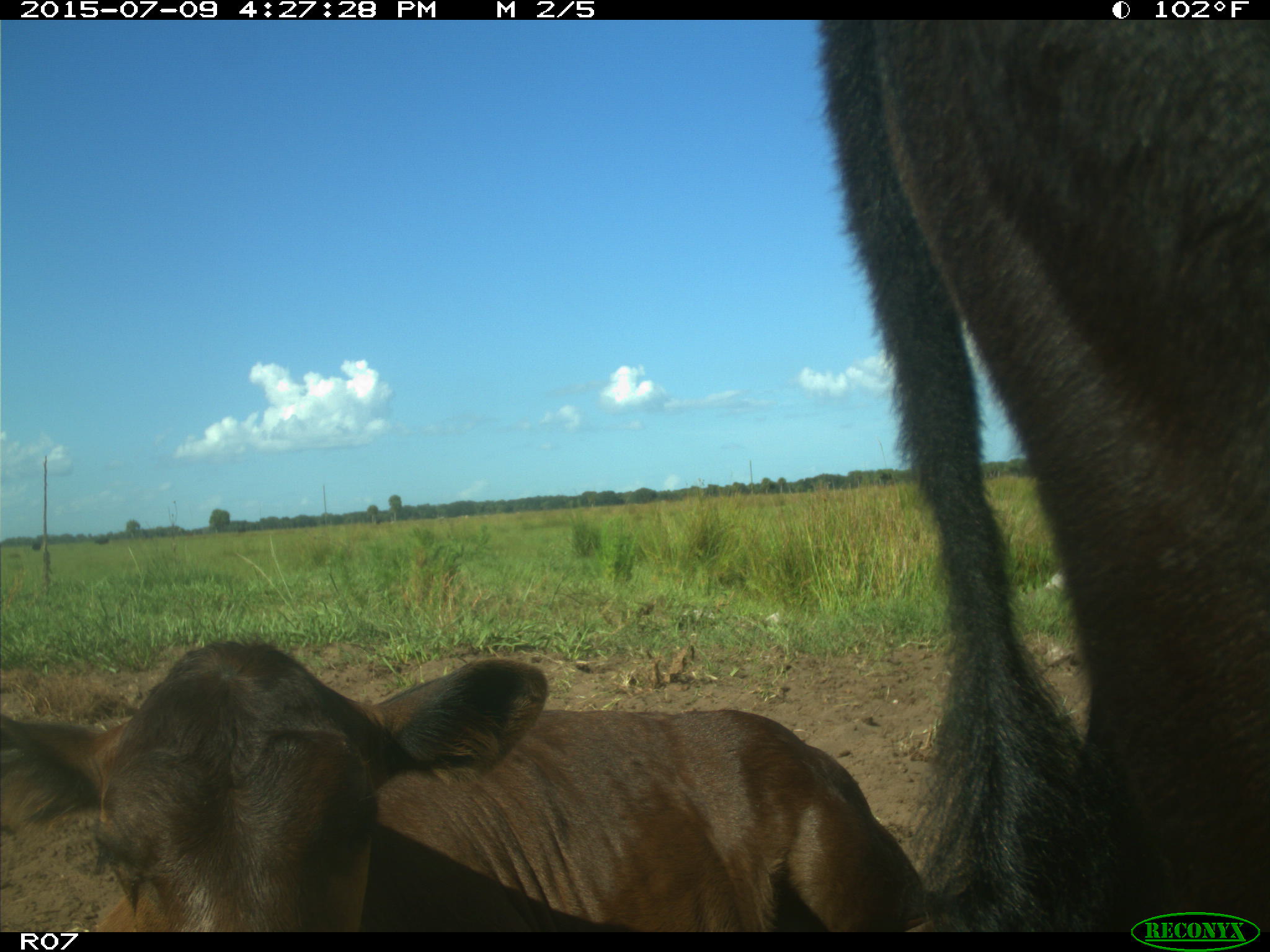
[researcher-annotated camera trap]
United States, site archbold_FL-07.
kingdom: Animalia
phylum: Chordata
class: Mammalia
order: Artiodactyla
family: Bovidae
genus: Bos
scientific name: Bos taurus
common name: domestic cow